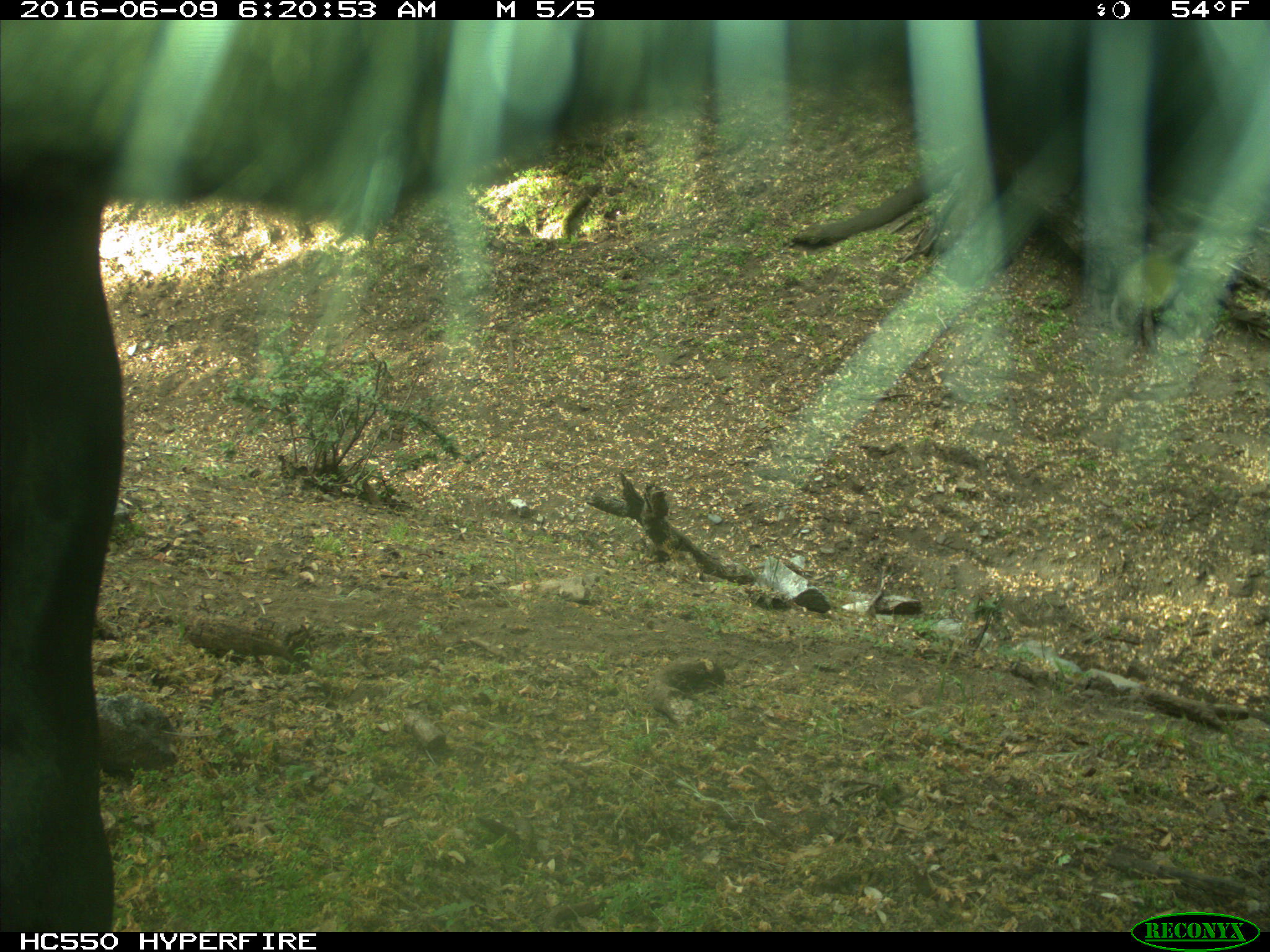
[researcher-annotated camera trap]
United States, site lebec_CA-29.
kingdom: Animalia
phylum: Chordata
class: Mammalia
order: Artiodactyla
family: Bovidae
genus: Bos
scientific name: Bos taurus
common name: domestic cow